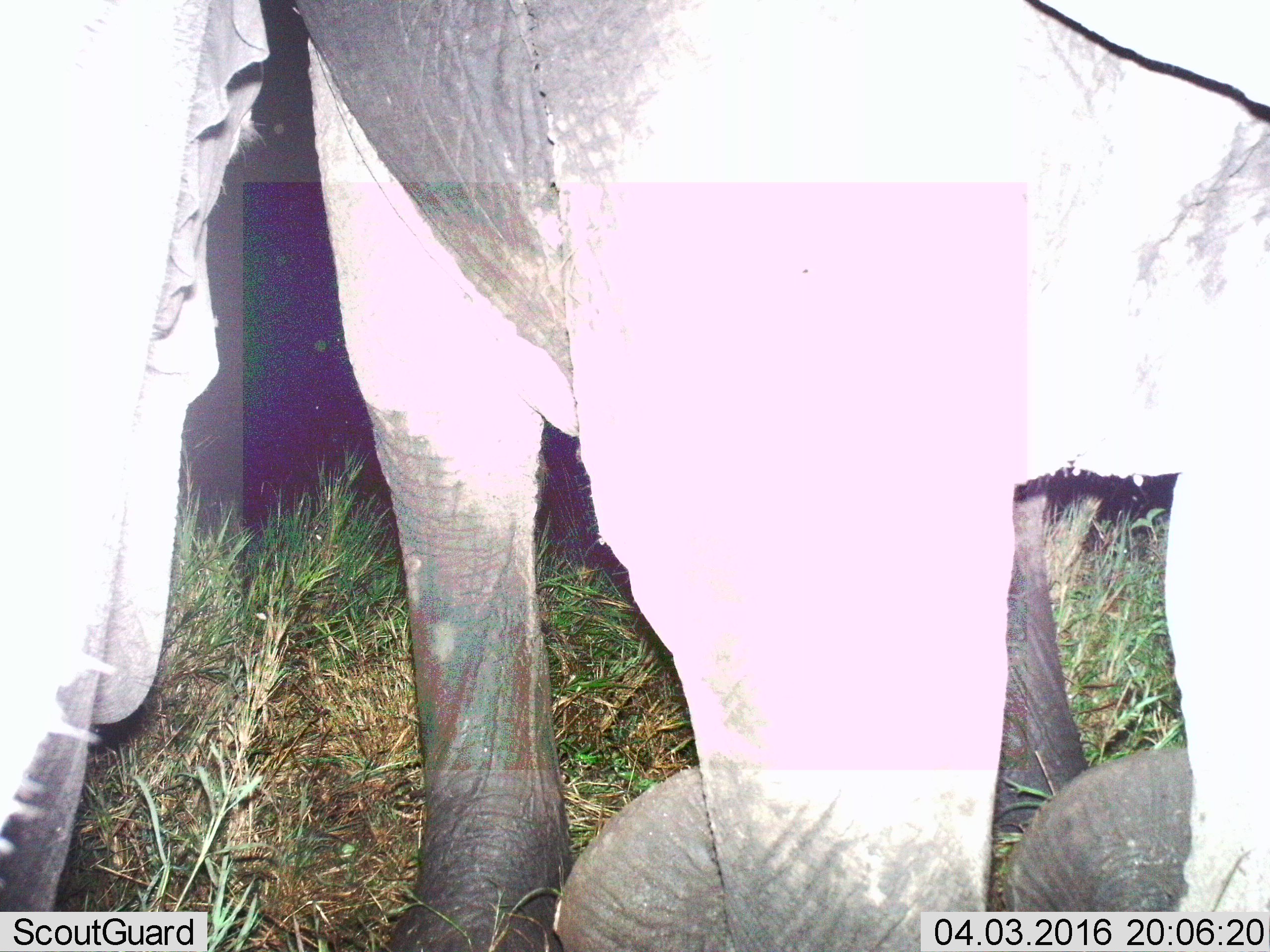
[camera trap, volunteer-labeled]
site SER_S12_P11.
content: unidentified animal